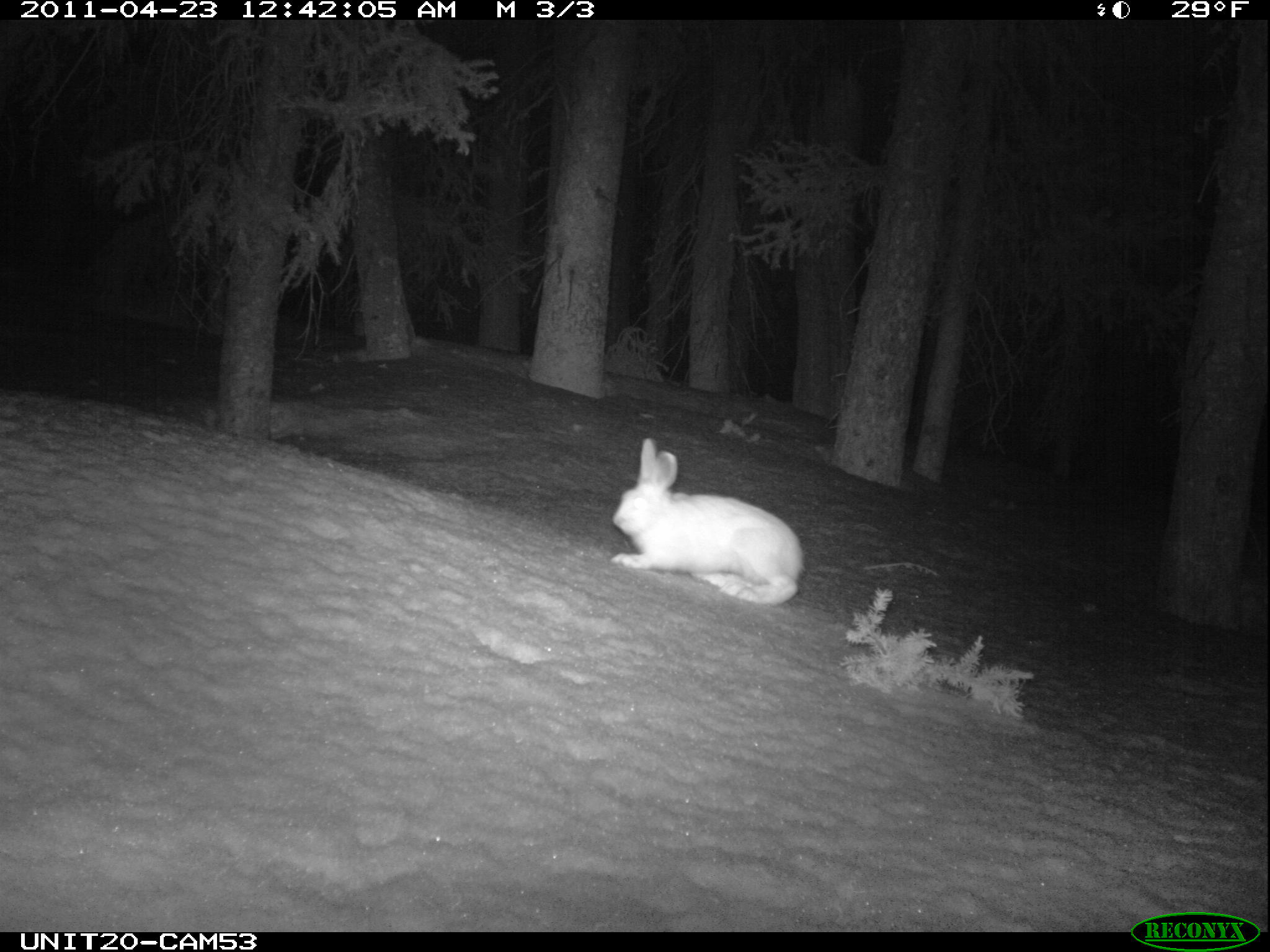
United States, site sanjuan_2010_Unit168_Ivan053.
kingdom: Animalia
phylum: Chordata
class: Mammalia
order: Lagomorpha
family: Leporidae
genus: Lepus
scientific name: Lepus americanus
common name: snowshoe hare